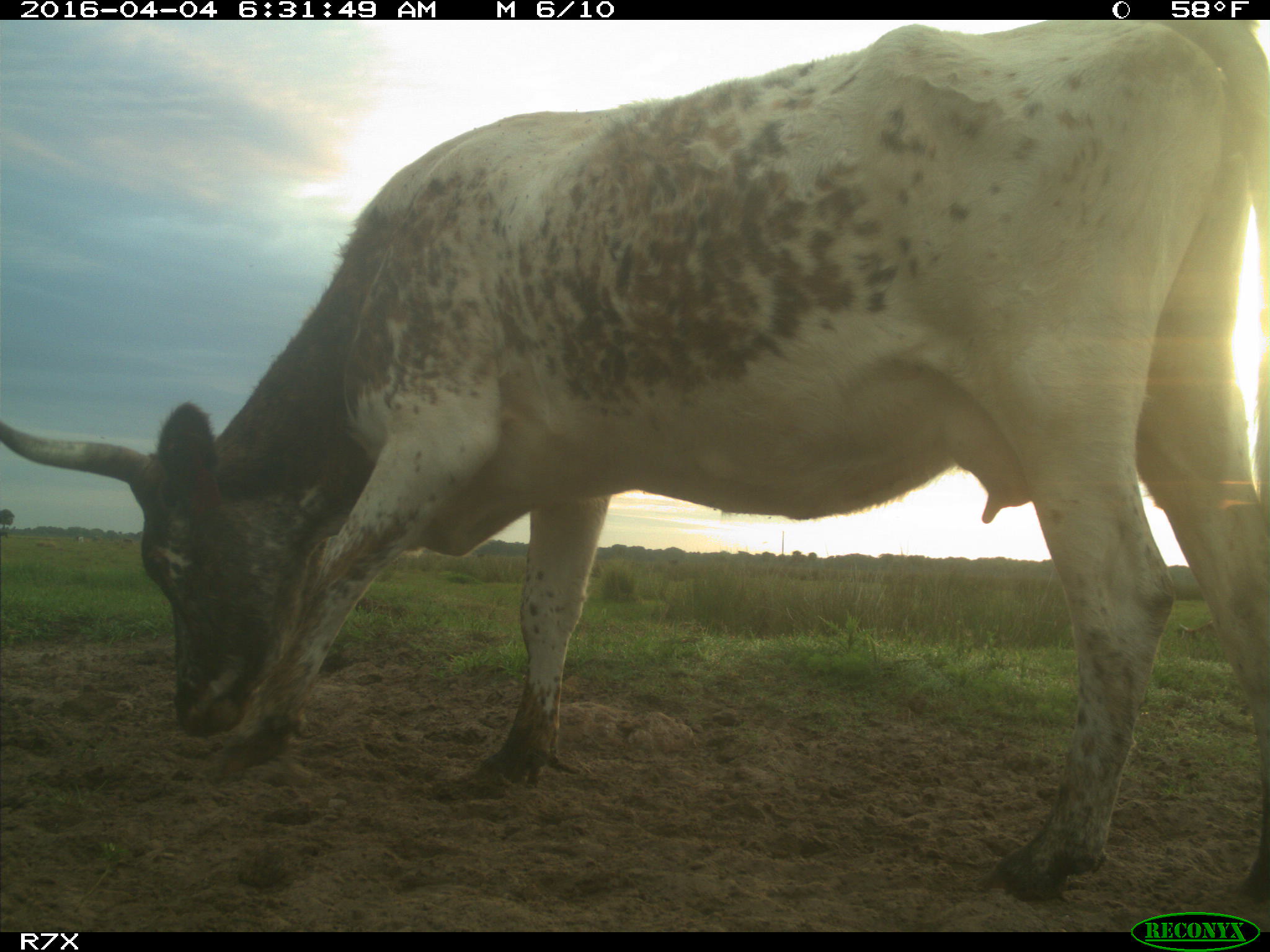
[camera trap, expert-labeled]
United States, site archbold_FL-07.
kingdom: Animalia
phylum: Chordata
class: Mammalia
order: Artiodactyla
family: Bovidae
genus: Bos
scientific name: Bos taurus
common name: domestic cow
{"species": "Bos taurus (domestic cow)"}